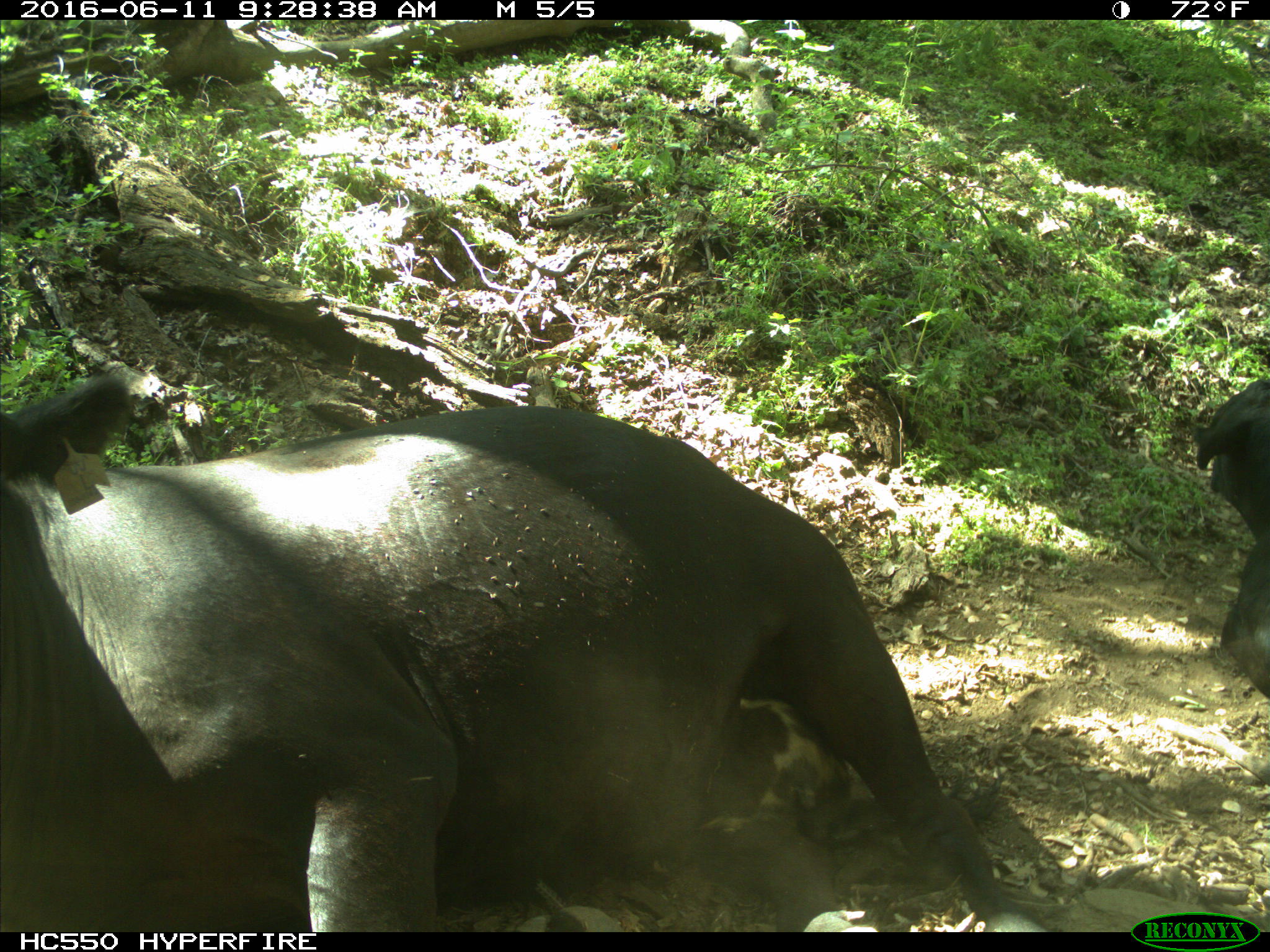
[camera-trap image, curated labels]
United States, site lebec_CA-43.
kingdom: Animalia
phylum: Chordata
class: Mammalia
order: Artiodactyla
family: Bovidae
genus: Bos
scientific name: Bos taurus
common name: domestic cow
Bos taurus (domestic cow).